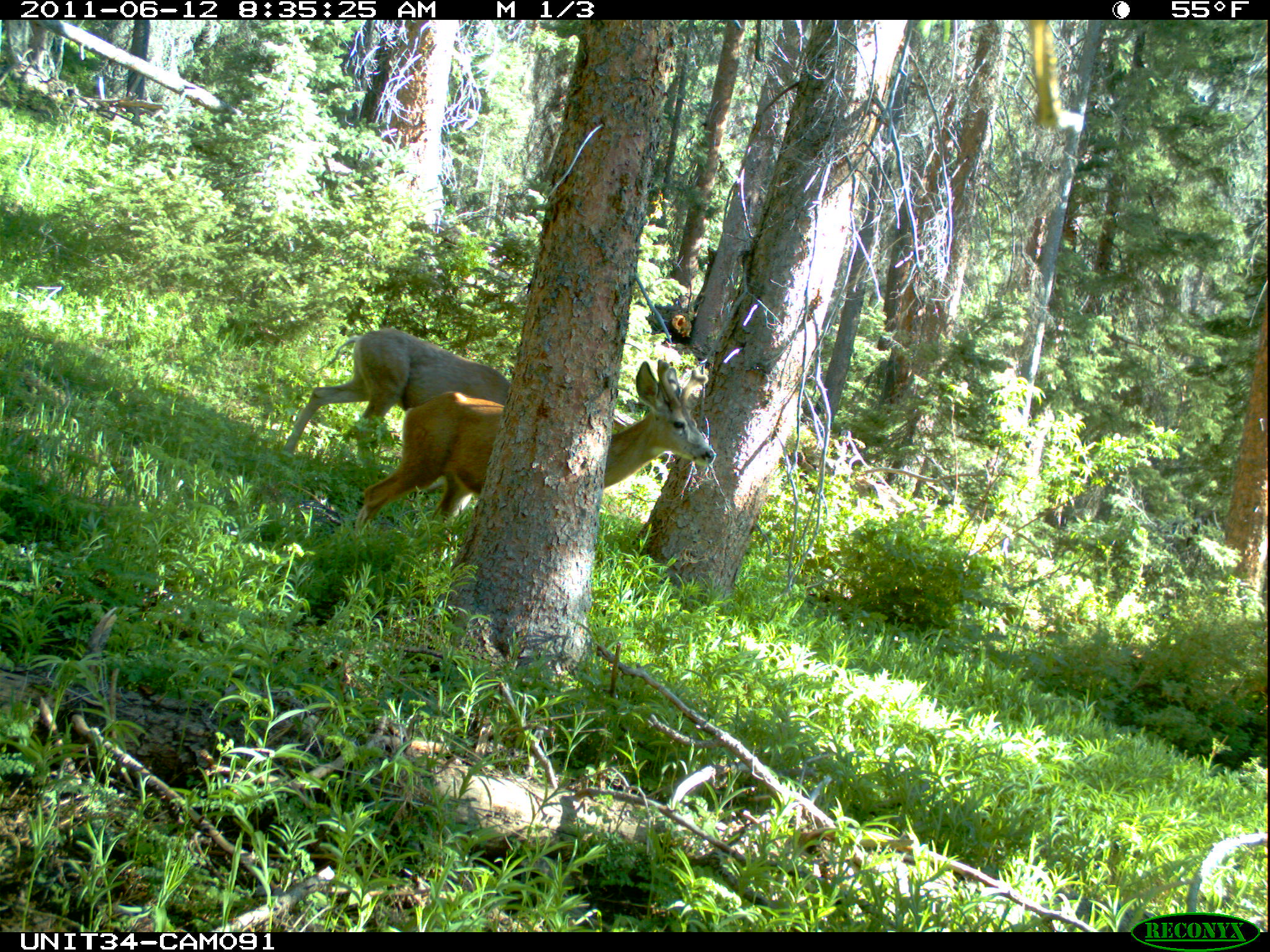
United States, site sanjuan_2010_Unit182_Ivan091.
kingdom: Animalia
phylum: Chordata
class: Mammalia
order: Artiodactyla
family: Cervidae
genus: Odocoileus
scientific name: Odocoileus hemionus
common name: mule deer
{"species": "Odocoileus hemionus (mule deer)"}